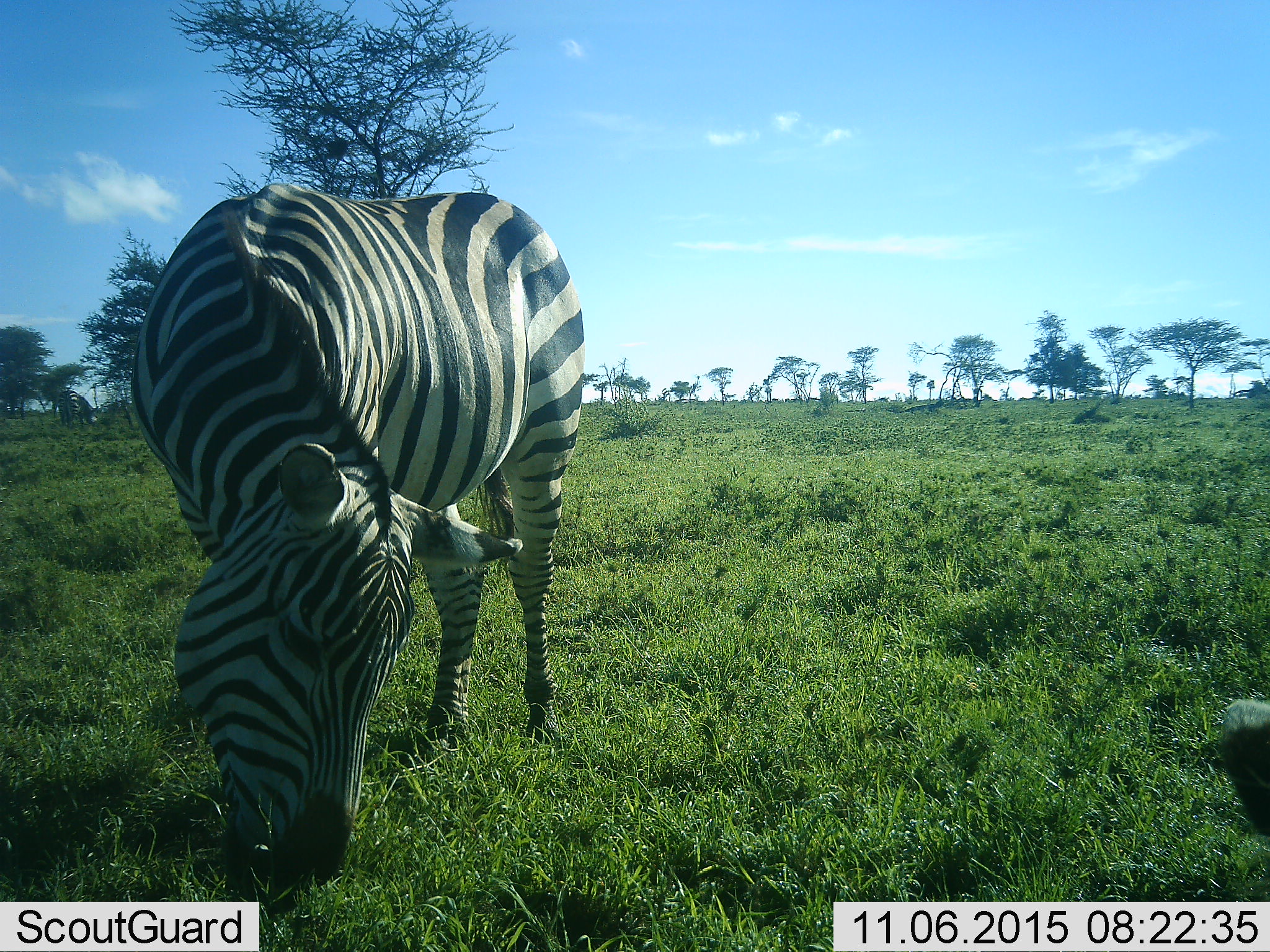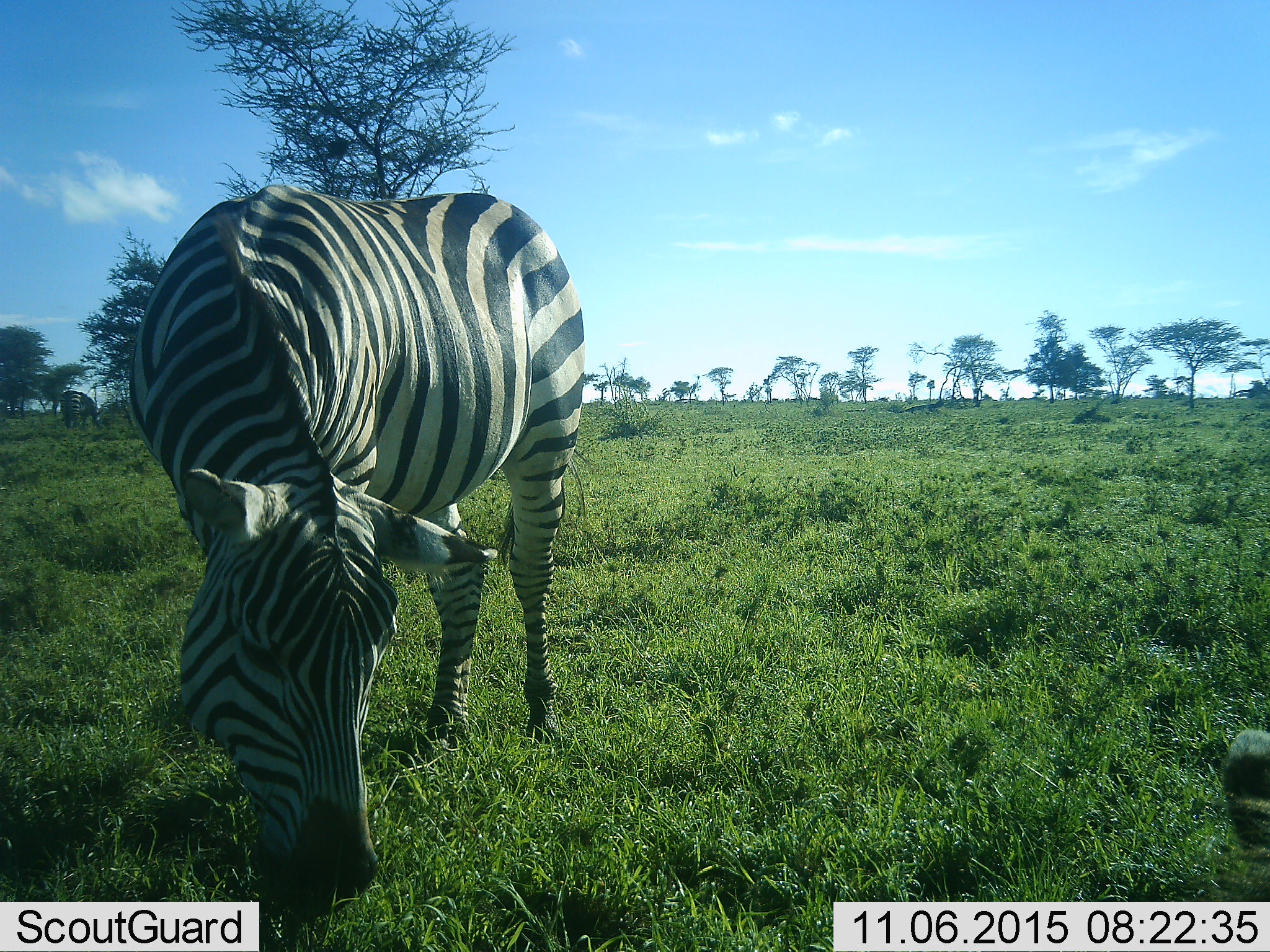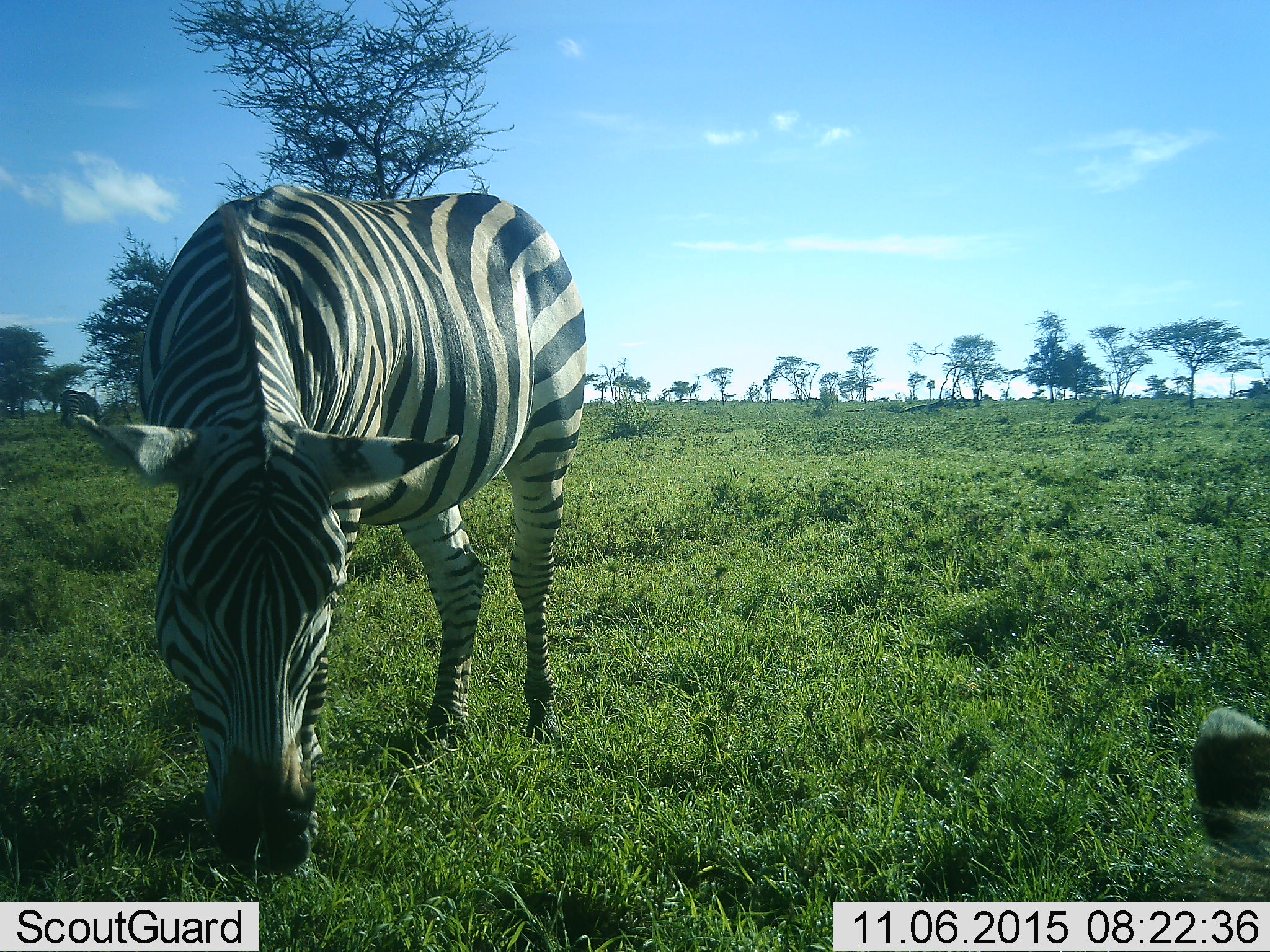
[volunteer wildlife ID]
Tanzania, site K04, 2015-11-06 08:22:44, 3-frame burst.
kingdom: Animalia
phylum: Chordata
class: Mammalia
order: Perissodactyla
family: Equidae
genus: Equus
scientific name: Equus quagga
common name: plains zebra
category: zebra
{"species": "zebra (plains zebra) (Equus quagga)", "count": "2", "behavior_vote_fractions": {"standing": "40%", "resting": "0%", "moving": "10%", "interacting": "0%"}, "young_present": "0%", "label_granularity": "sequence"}